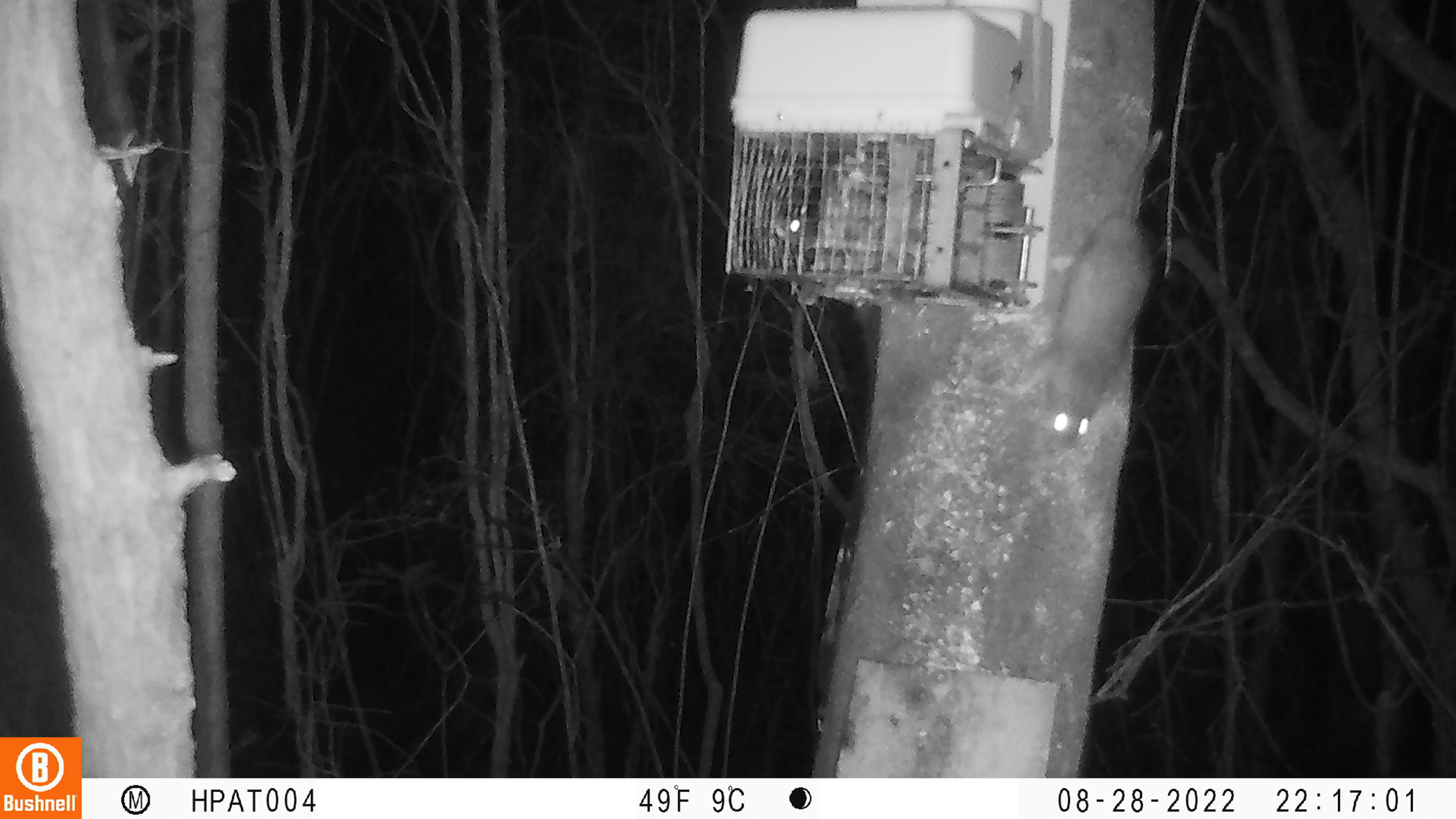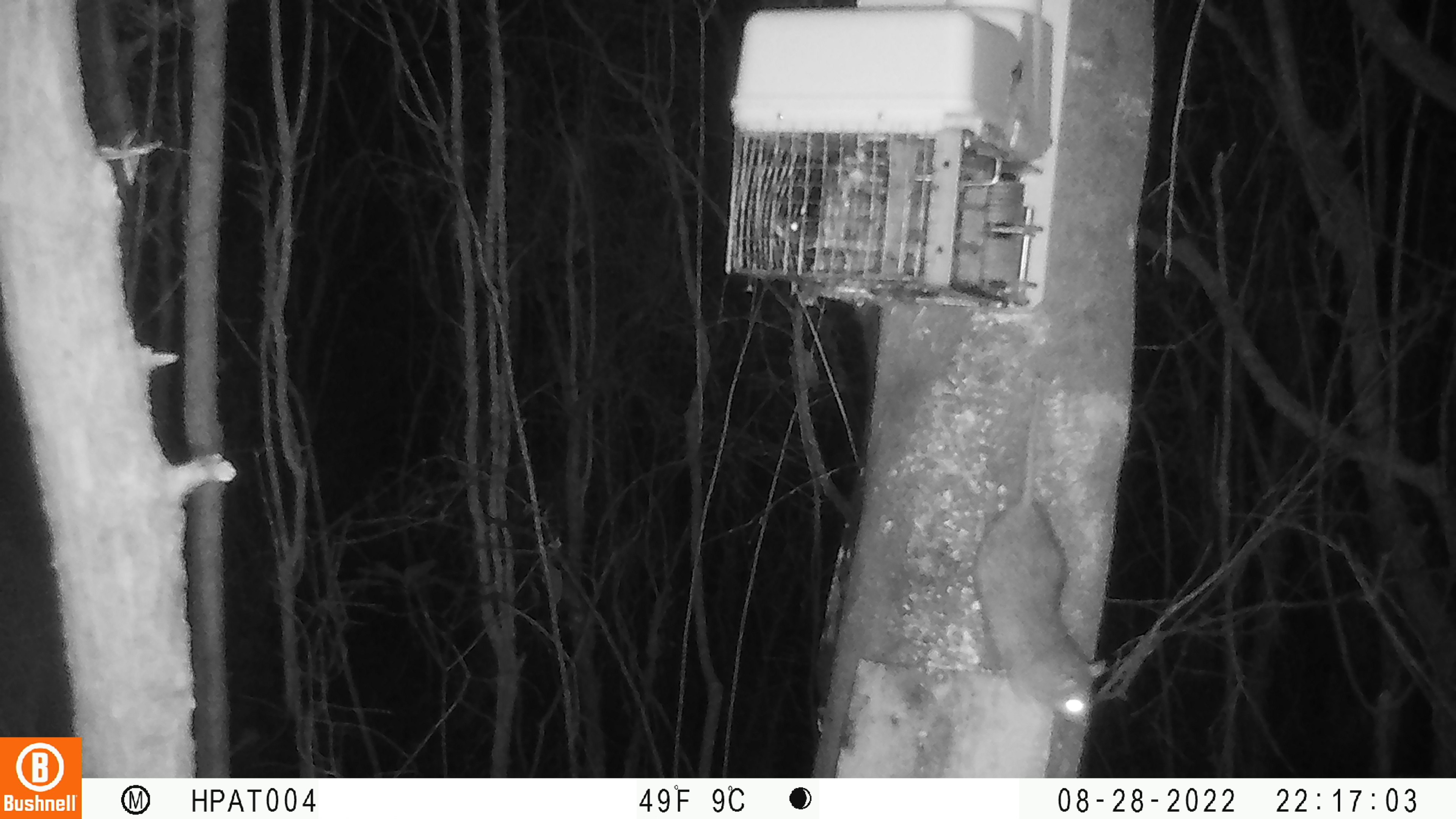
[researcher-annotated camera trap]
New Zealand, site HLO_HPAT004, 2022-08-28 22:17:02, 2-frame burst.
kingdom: Animalia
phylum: Chordata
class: Mammalia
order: Rodentia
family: Muridae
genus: Rattus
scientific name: Rattus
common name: rat